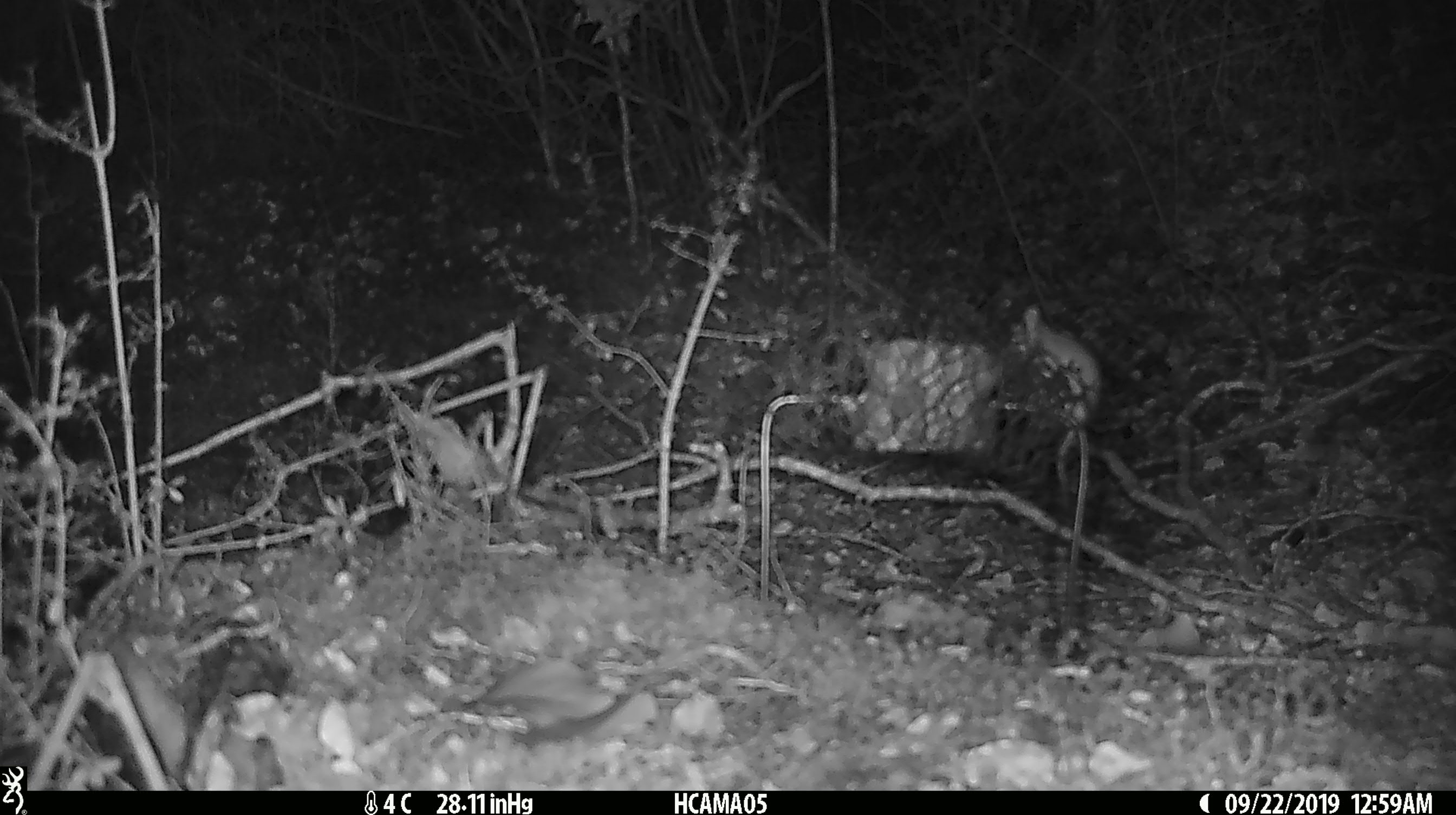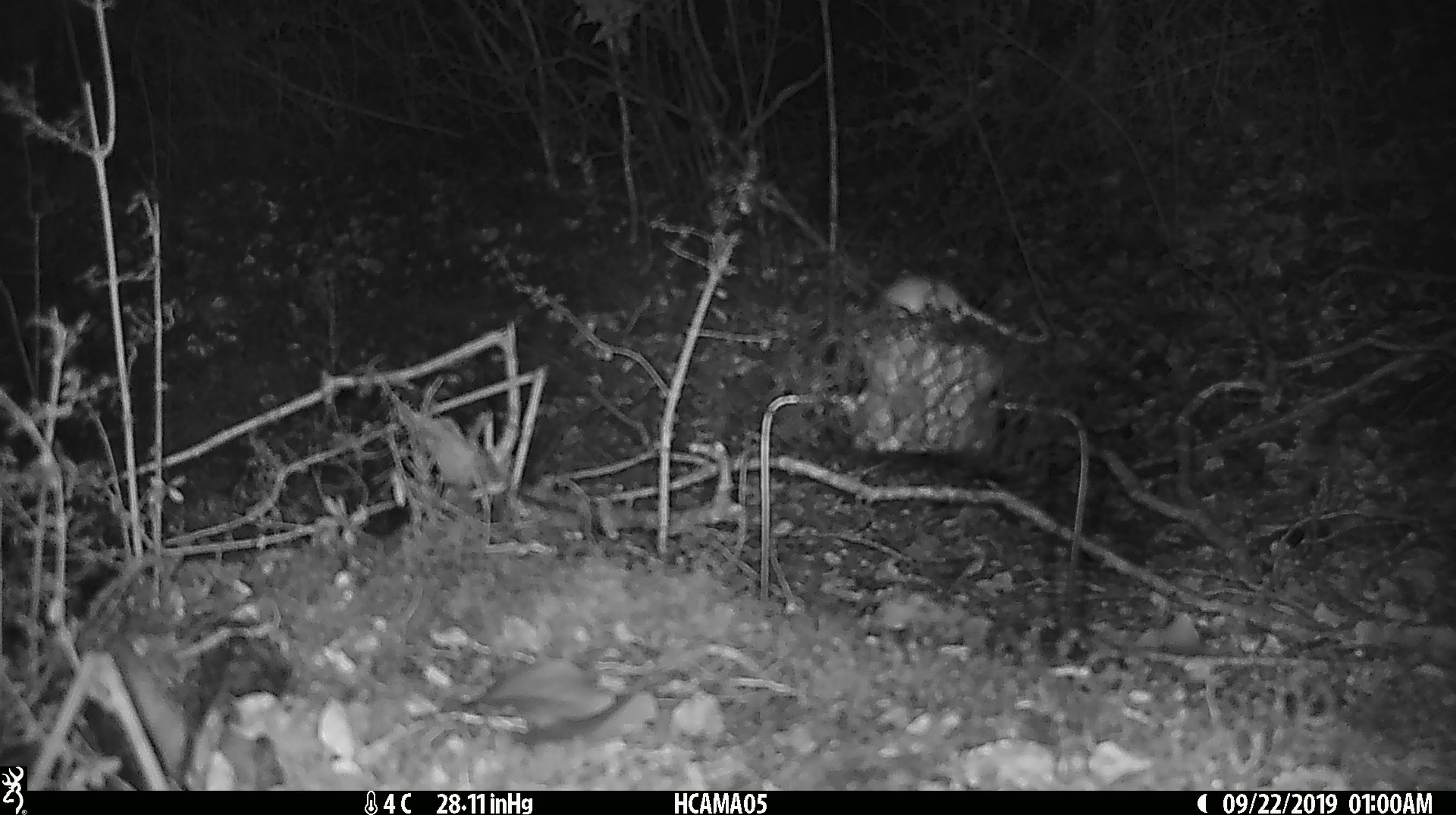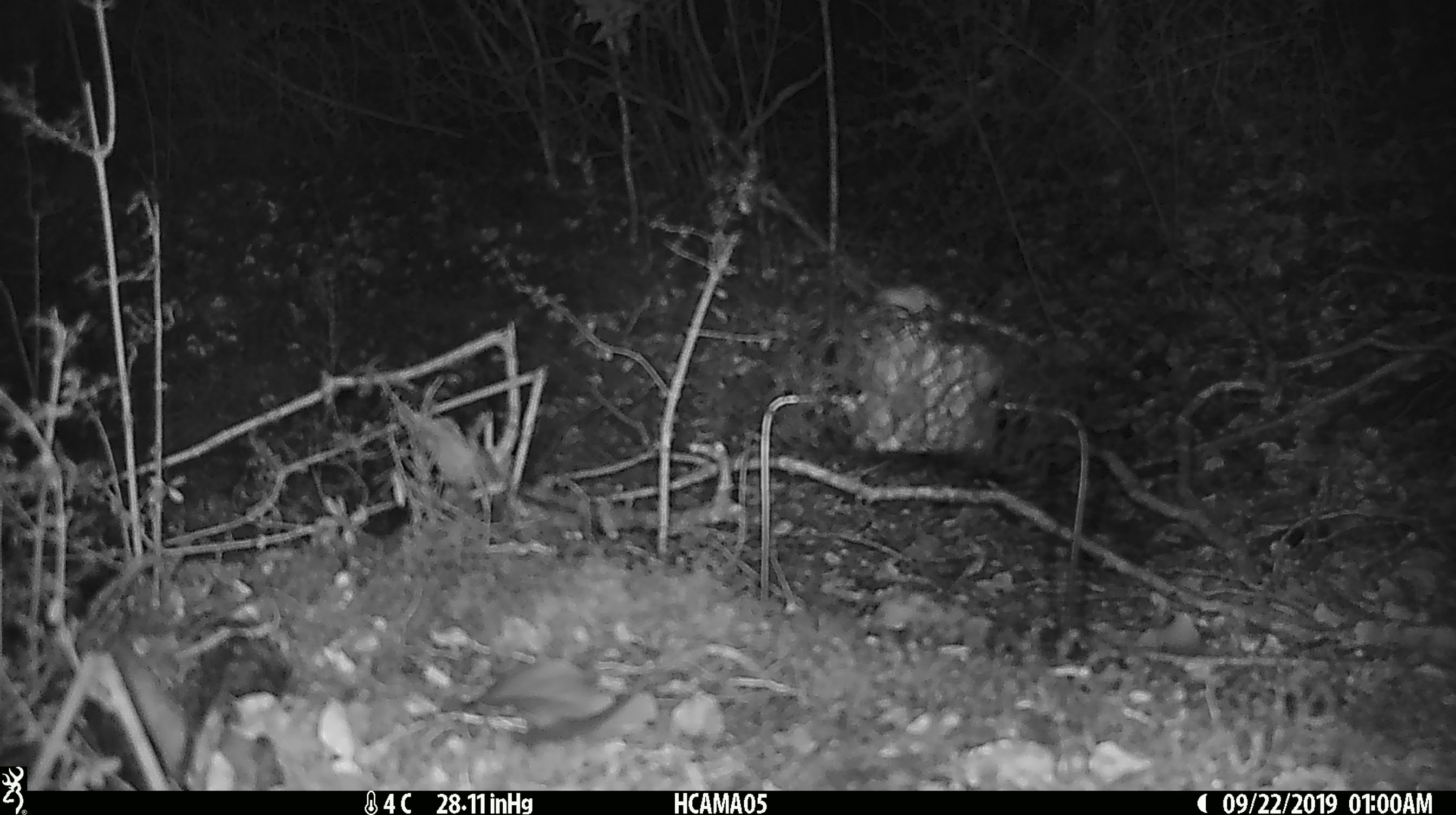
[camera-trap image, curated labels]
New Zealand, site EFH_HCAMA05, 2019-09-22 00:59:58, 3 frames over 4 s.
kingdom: Animalia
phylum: Chordata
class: Mammalia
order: Rodentia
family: Muridae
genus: Mus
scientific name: Mus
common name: mouse